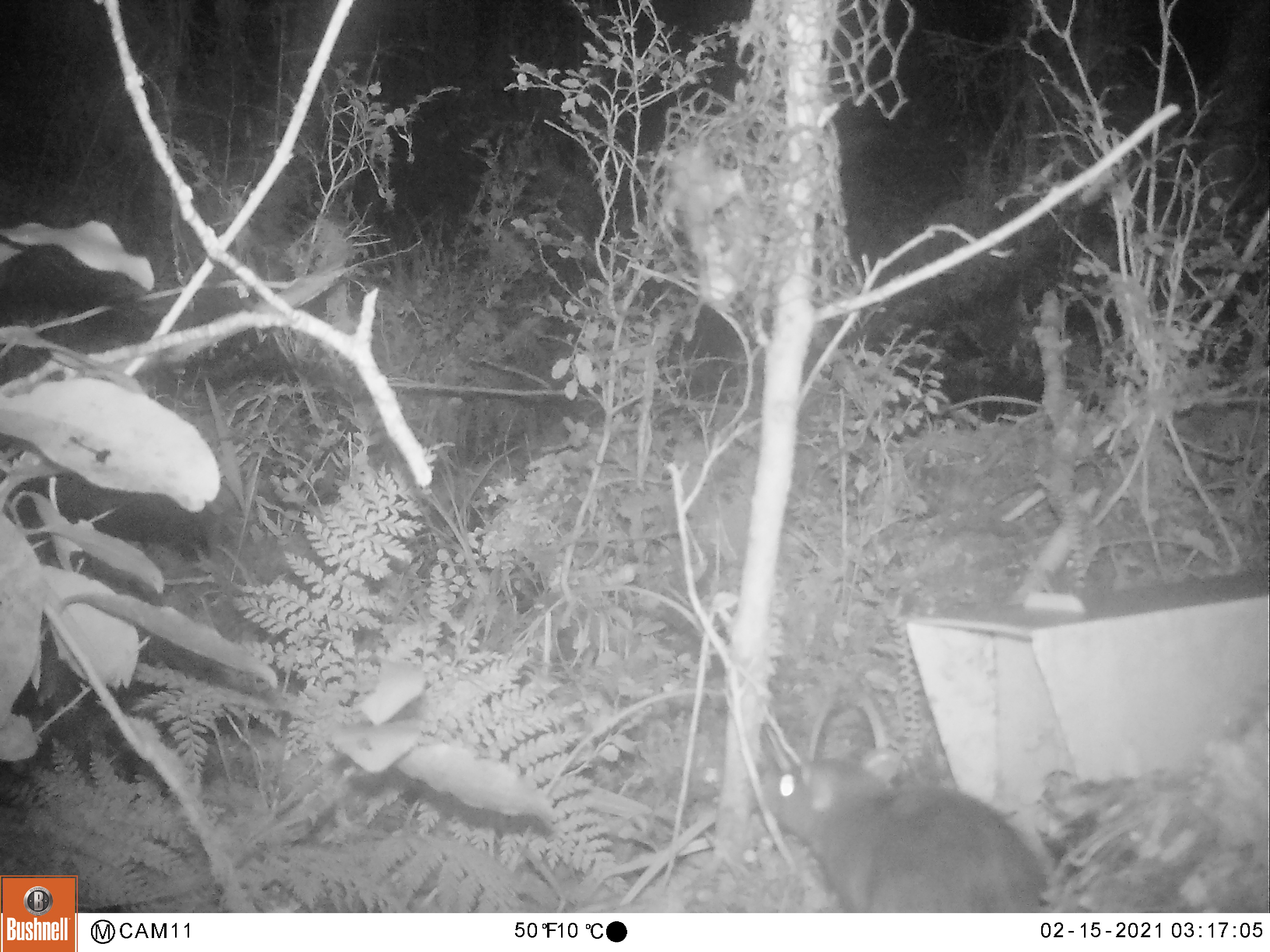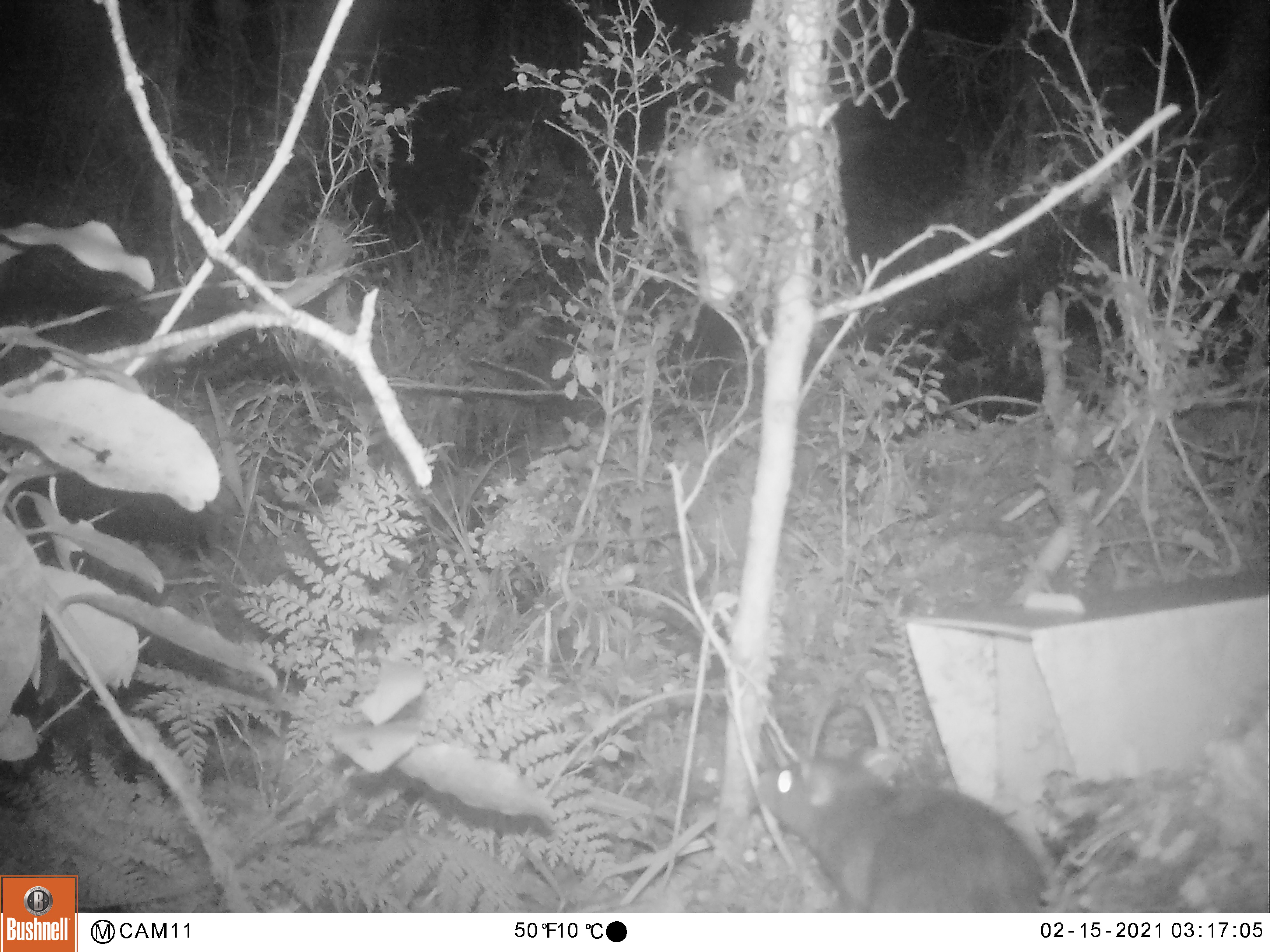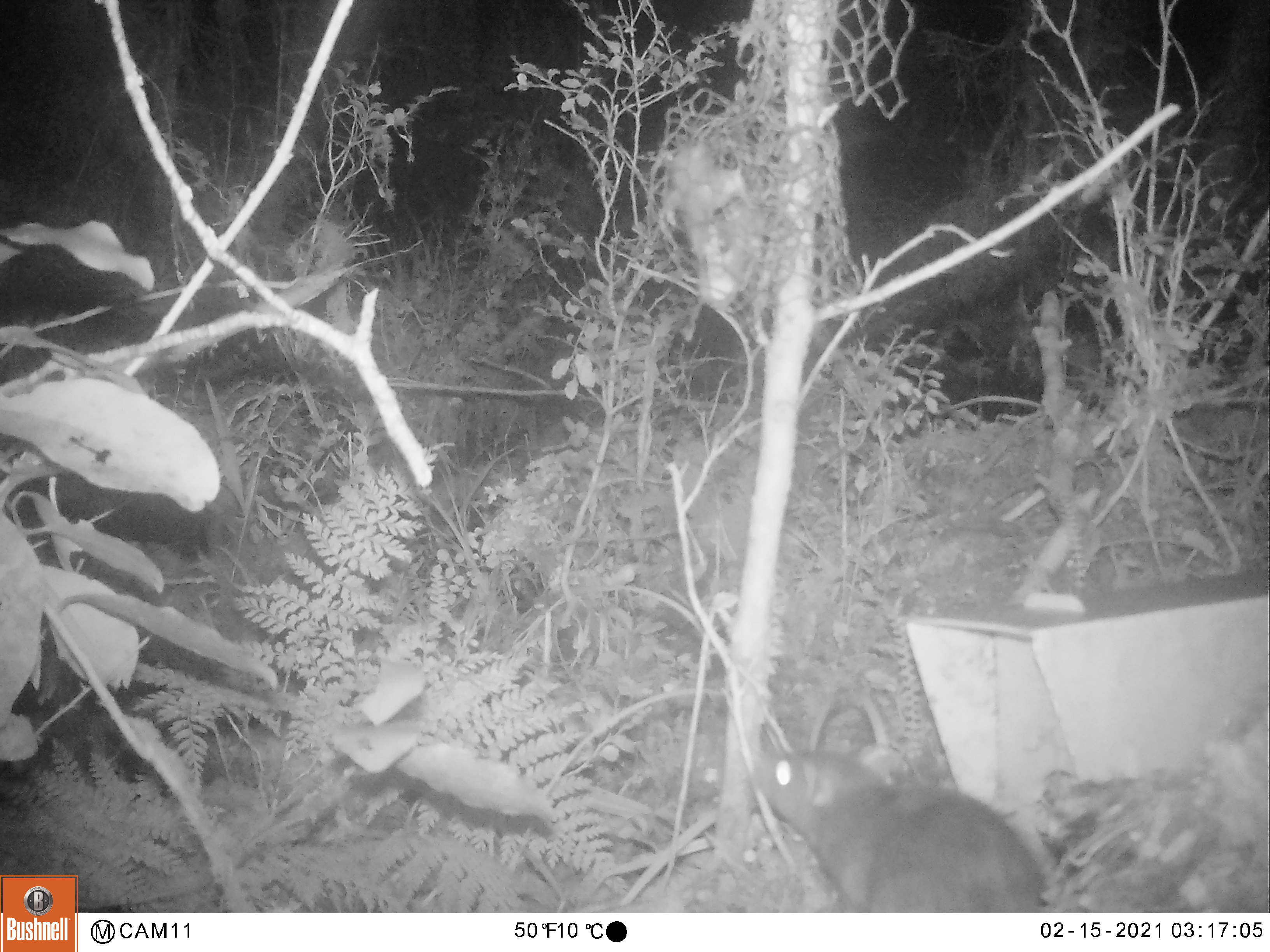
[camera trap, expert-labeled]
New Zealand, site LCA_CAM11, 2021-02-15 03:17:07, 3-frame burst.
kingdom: Animalia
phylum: Chordata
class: Mammalia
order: Rodentia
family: Muridae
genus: Rattus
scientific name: Rattus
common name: rat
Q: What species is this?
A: Rat (Rattus).